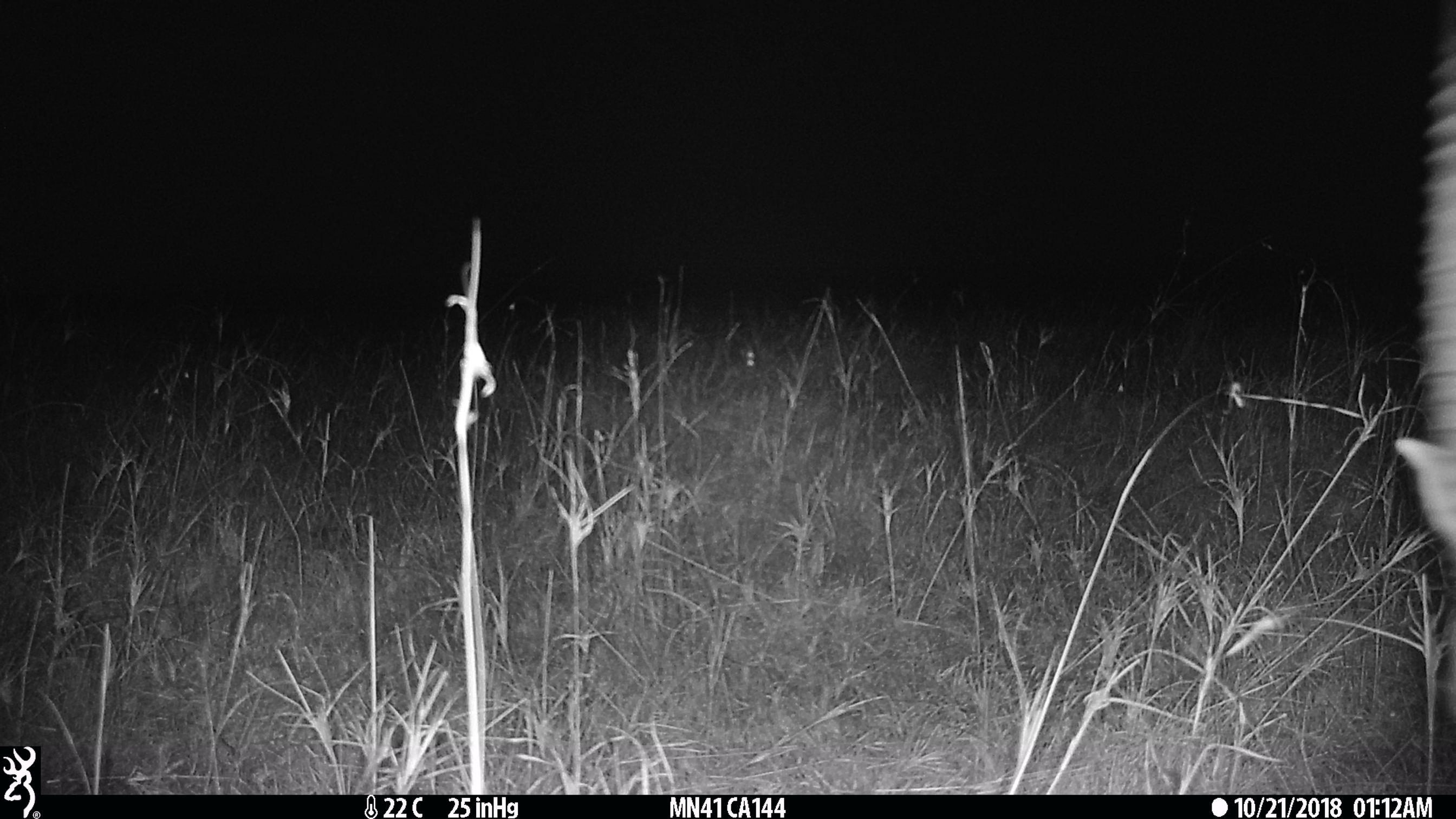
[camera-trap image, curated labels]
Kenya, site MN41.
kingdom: Animalia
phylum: Chordata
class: Mammalia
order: Artiodactyla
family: Bovidae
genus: Eudorcas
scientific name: Eudorcas thomsonii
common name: thomon's gazelle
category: gazelle thomsons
Gazelle thomsons (thomon's gazelle) (Eudorcas thomsonii).